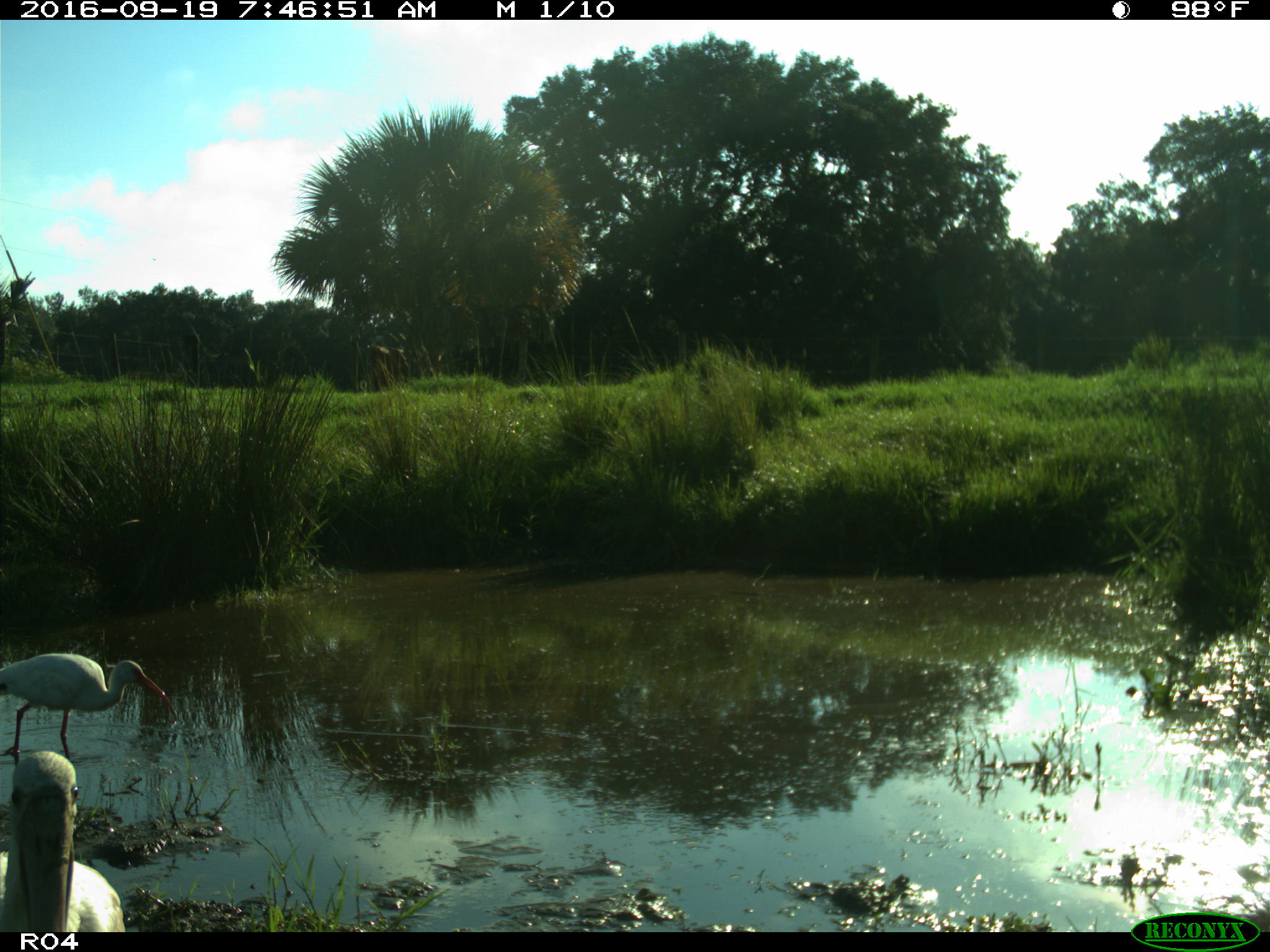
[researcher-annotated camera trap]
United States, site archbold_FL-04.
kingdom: Animalia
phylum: Chordata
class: Aves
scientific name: Aves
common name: birds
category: unidentified bird